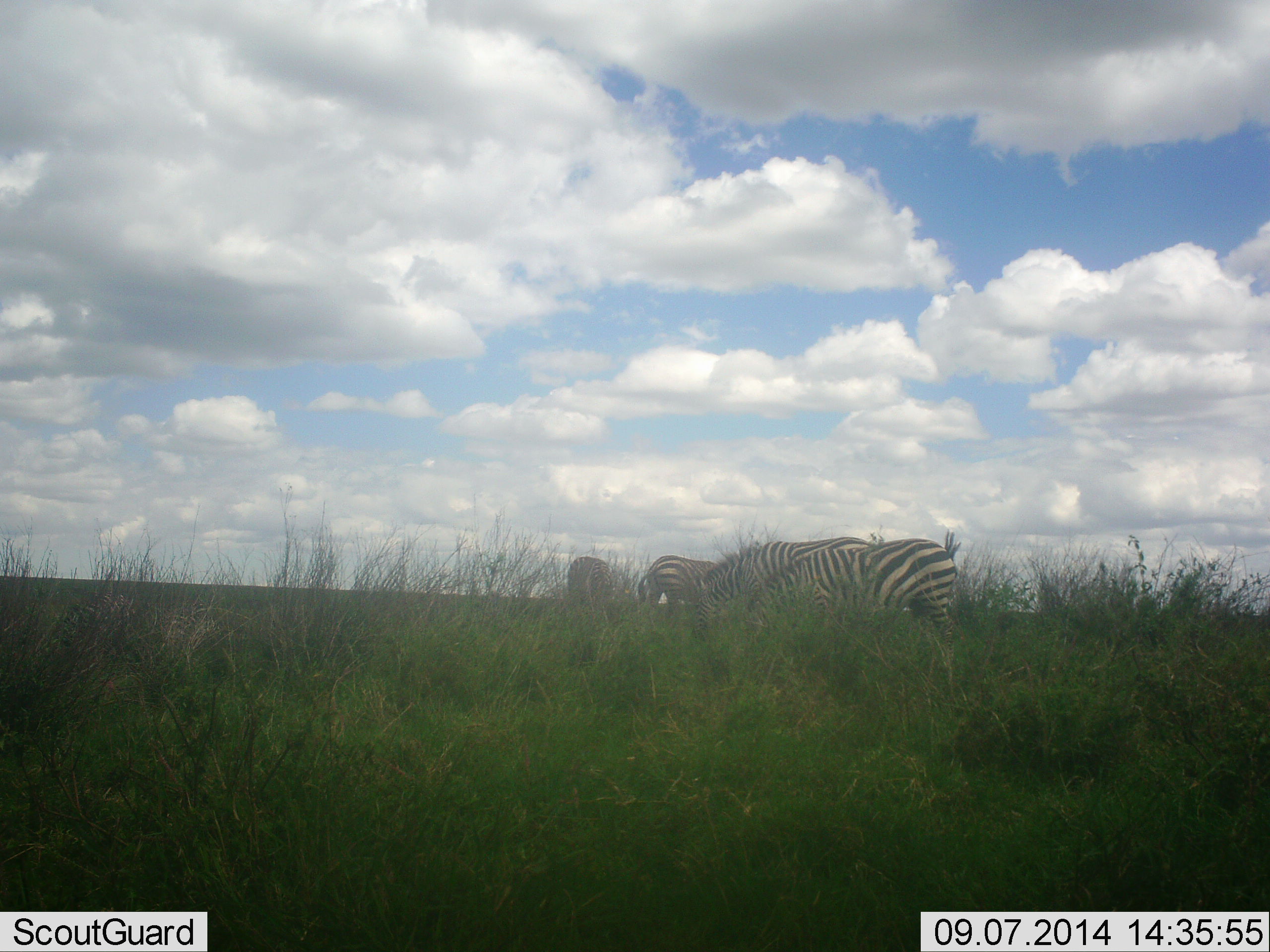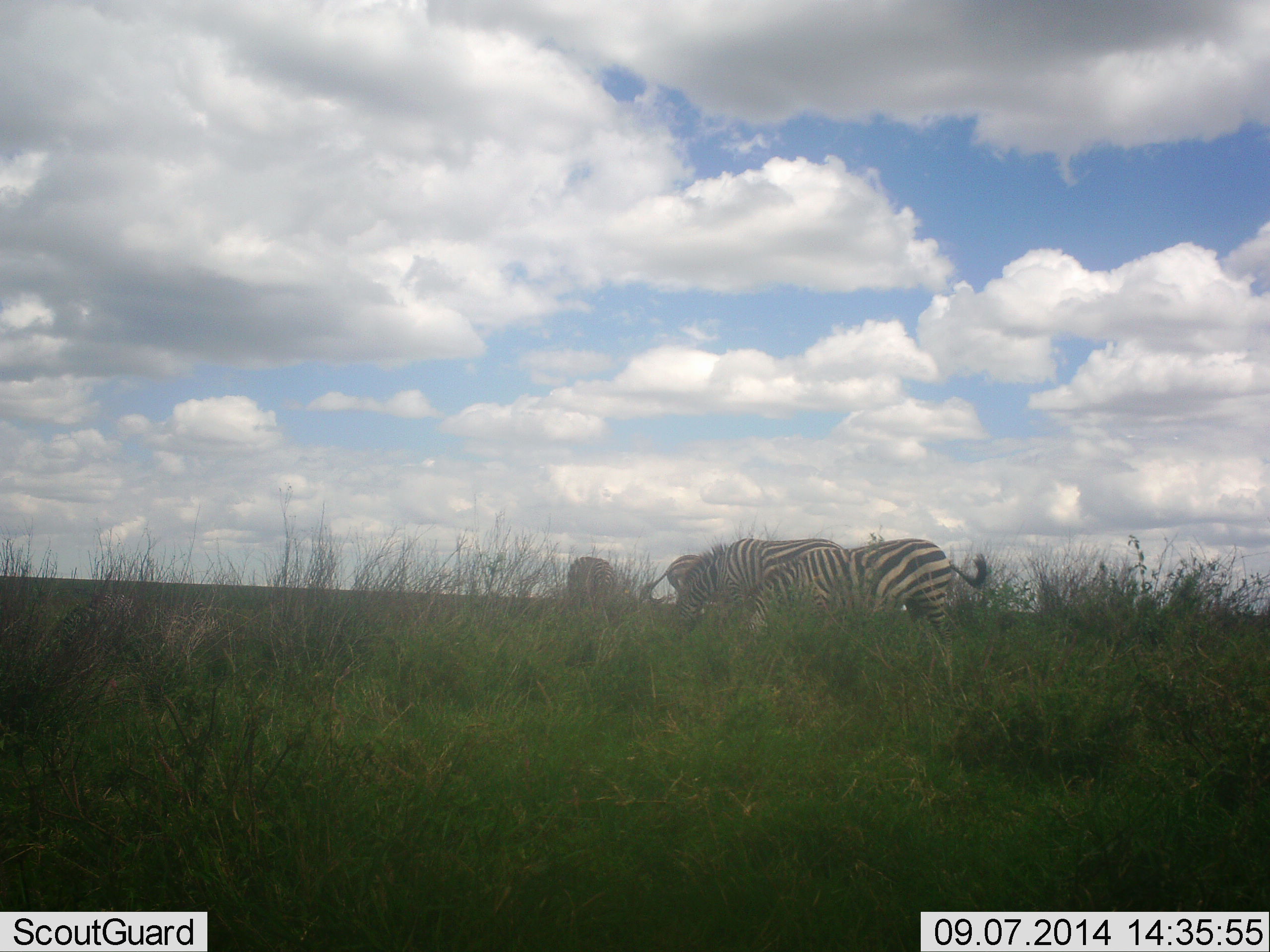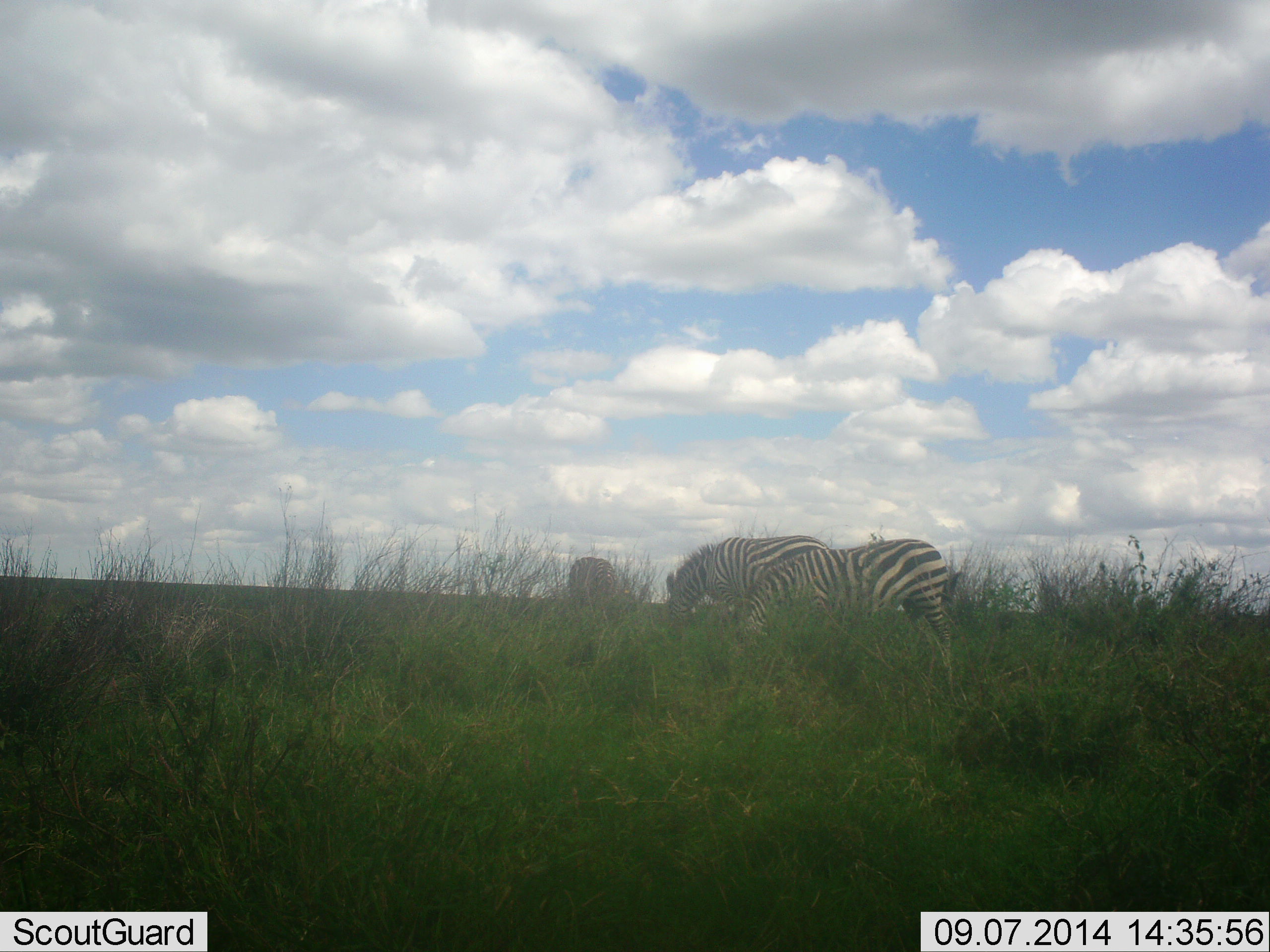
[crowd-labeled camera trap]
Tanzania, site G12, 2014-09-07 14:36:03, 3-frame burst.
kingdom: Animalia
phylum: Chordata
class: Mammalia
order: Perissodactyla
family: Equidae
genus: Equus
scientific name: Equus quagga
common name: plains zebra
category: zebra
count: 4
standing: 27%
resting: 9%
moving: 27%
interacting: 0%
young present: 0%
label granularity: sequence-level